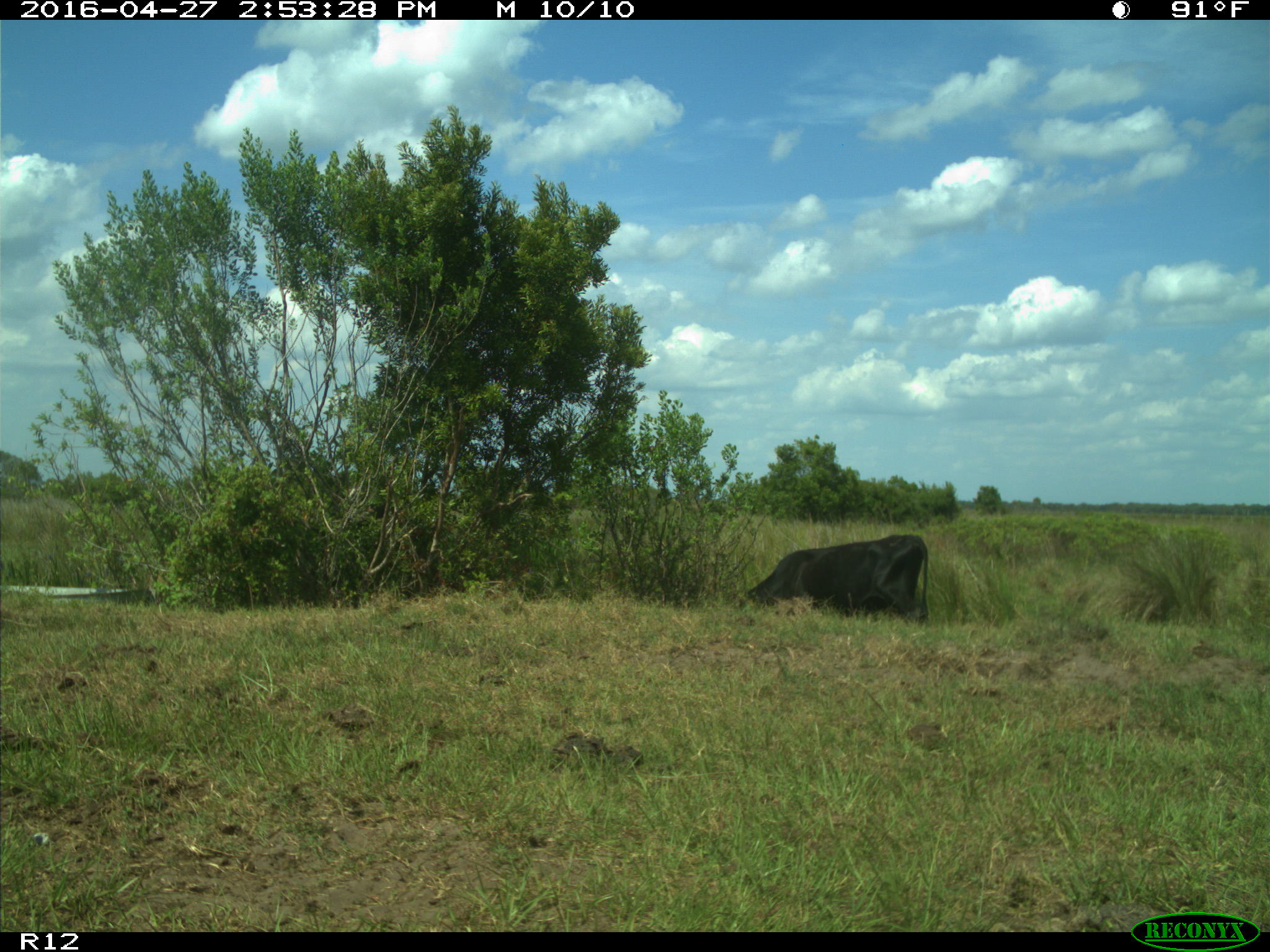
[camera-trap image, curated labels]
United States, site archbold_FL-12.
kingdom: Animalia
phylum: Chordata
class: Mammalia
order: Artiodactyla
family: Bovidae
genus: Bos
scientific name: Bos taurus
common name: domestic cow